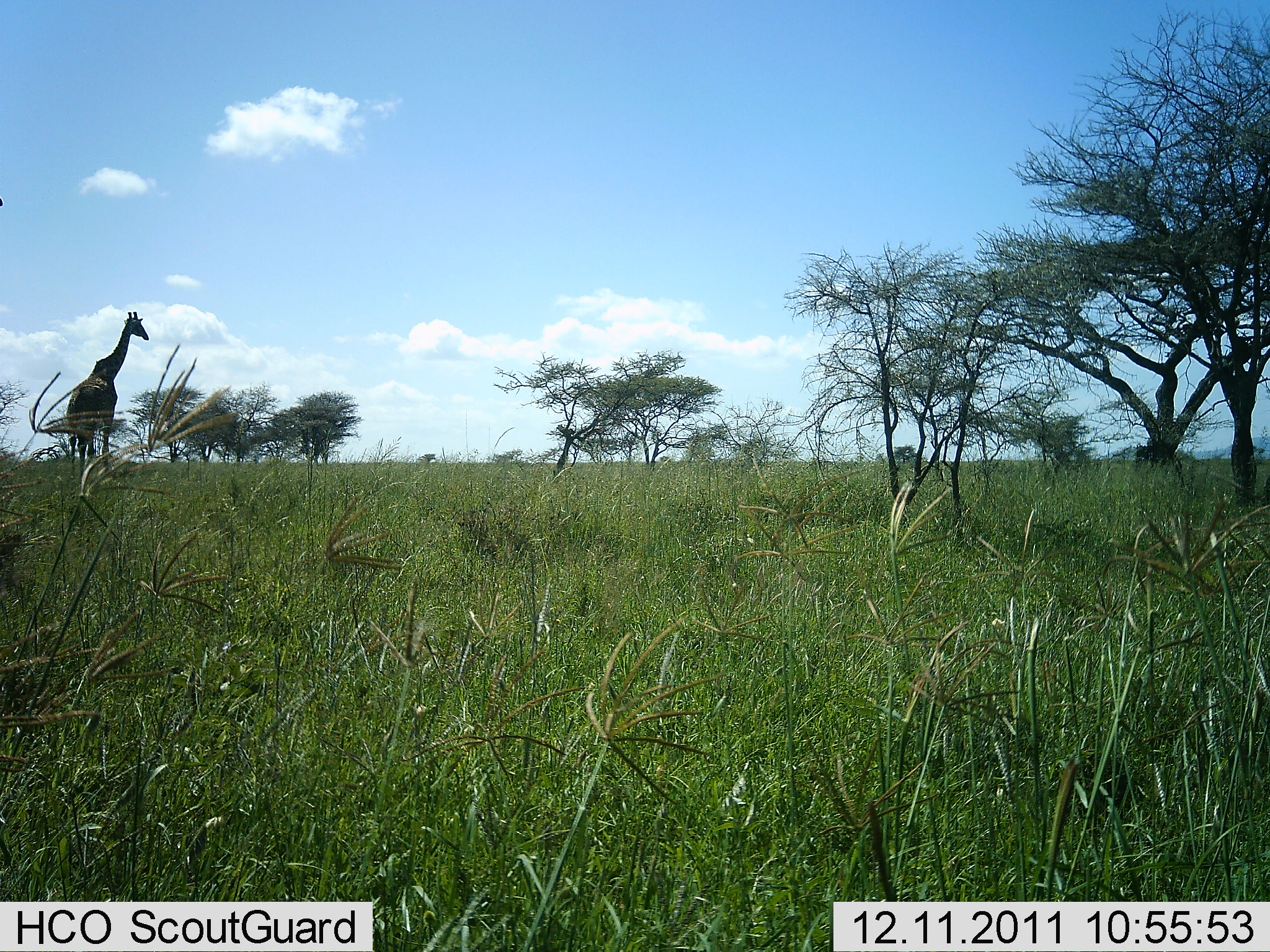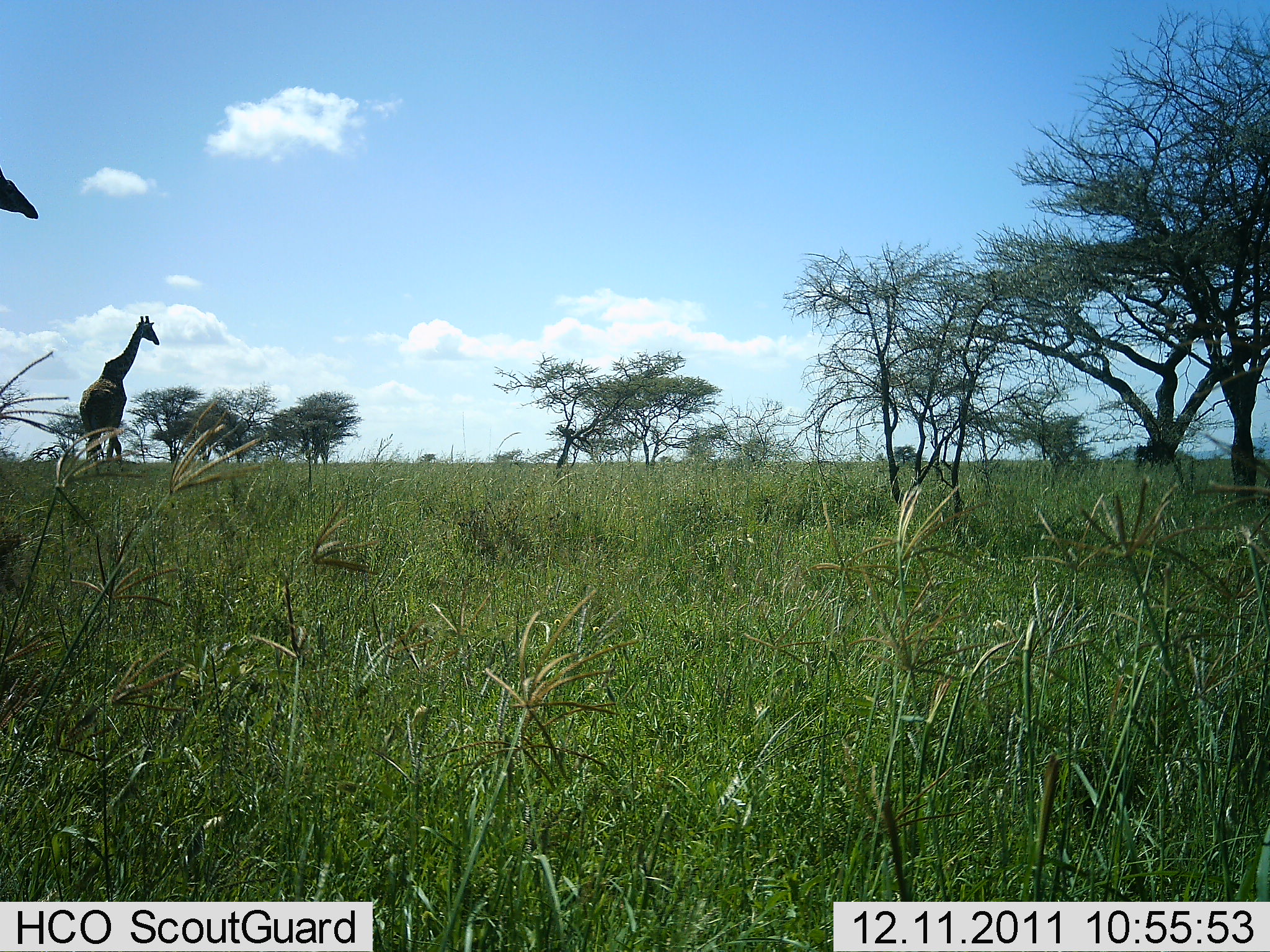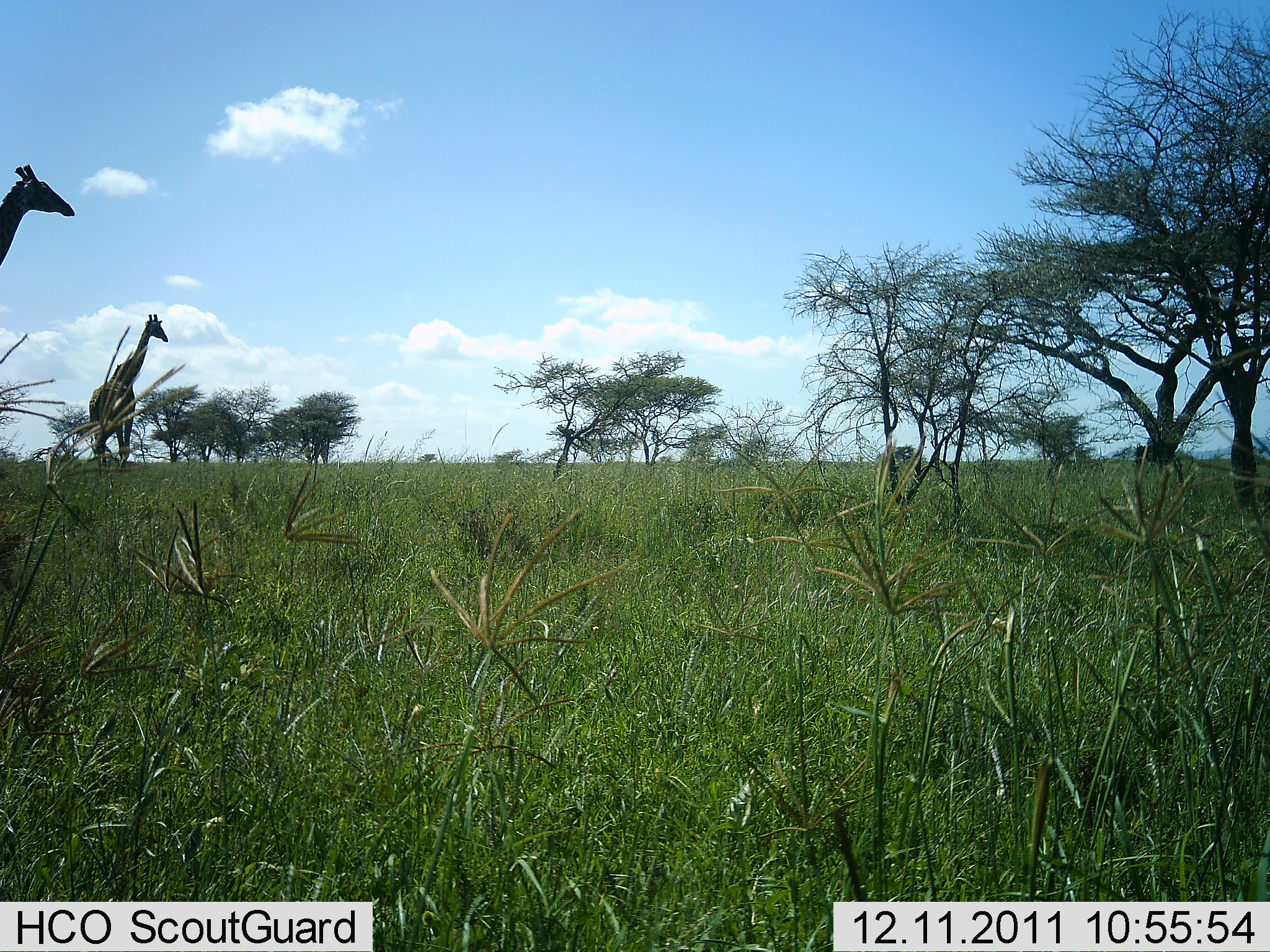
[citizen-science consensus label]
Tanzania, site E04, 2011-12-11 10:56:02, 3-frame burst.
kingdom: Animalia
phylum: Chordata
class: Mammalia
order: Artiodactyla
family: Giraffidae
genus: Giraffa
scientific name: Giraffa camelopardalis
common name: giraffe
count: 2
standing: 29%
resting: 0%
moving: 79%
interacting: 0%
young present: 0%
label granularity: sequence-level